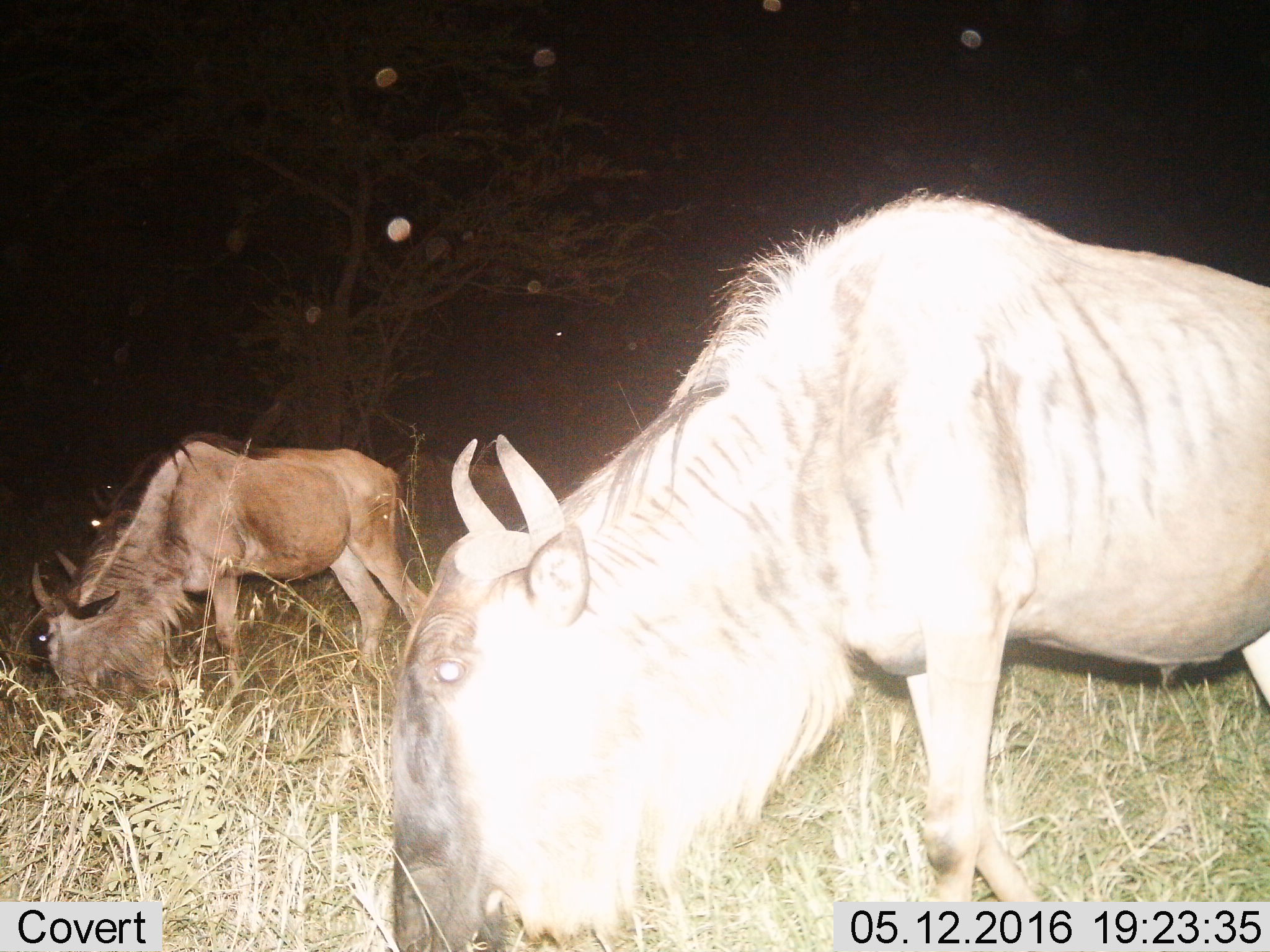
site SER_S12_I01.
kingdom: Animalia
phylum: Chordata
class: Mammalia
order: Artiodactyla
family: Bovidae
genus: Connochaetes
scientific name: Connochaetes taurinus taurinus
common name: blue wildebeest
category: wildebeestblue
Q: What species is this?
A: Wildebeestblue (blue wildebeest) (Connochaetes taurinus taurinus).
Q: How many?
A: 2.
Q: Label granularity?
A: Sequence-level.